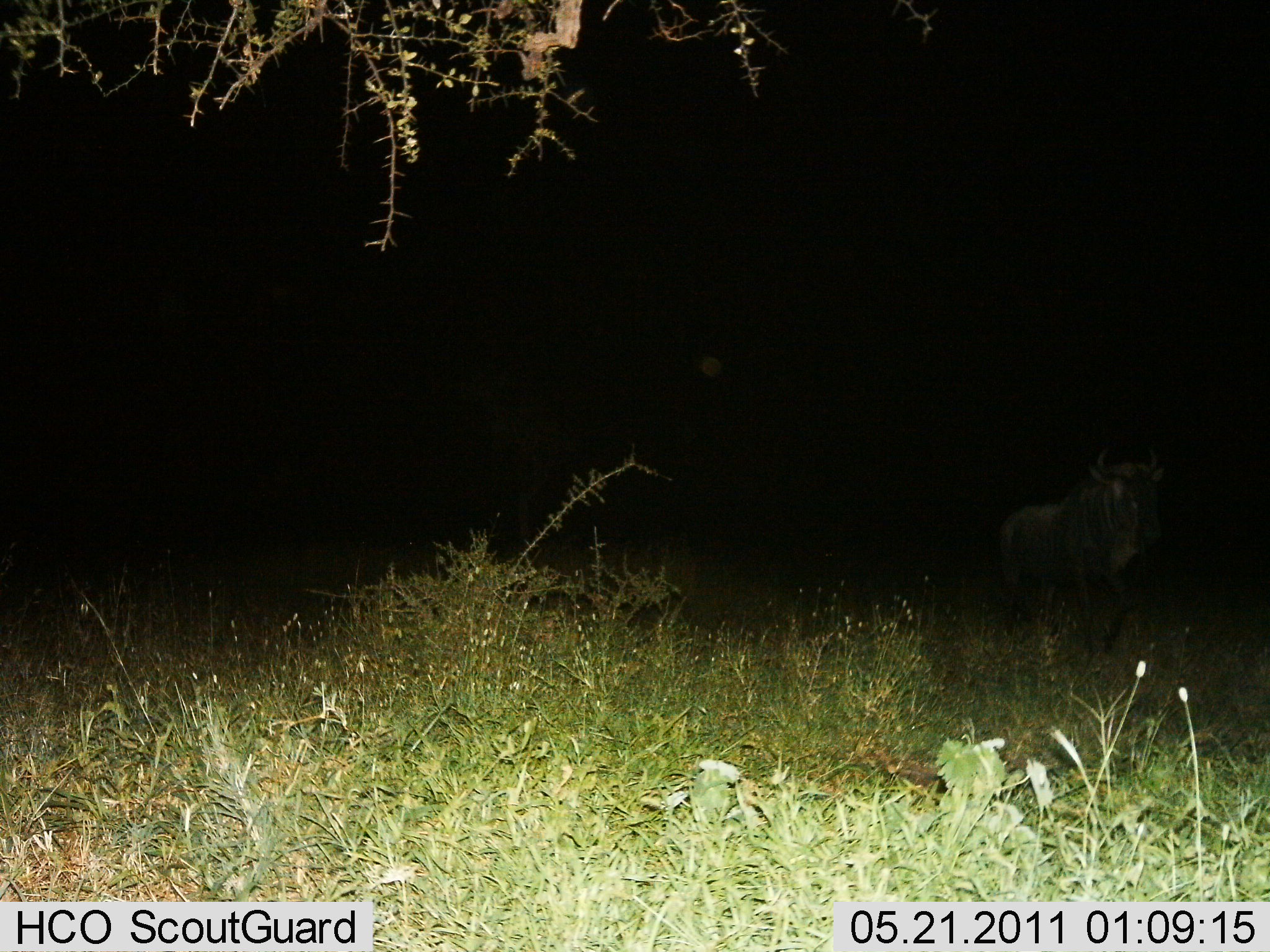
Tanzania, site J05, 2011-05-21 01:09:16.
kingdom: Animalia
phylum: Chordata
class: Mammalia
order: Artiodactyla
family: Bovidae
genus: Connochaetes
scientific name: Connochaetes taurinus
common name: blue wildebeest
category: wildebeest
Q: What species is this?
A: Wildebeest (blue wildebeest) (Connochaetes taurinus).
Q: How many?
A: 1.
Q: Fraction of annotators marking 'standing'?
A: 38%.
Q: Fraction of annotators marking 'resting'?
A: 0%.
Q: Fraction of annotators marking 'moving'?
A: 62%.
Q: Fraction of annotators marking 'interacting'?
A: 0%.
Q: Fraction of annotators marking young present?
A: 0%.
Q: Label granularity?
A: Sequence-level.